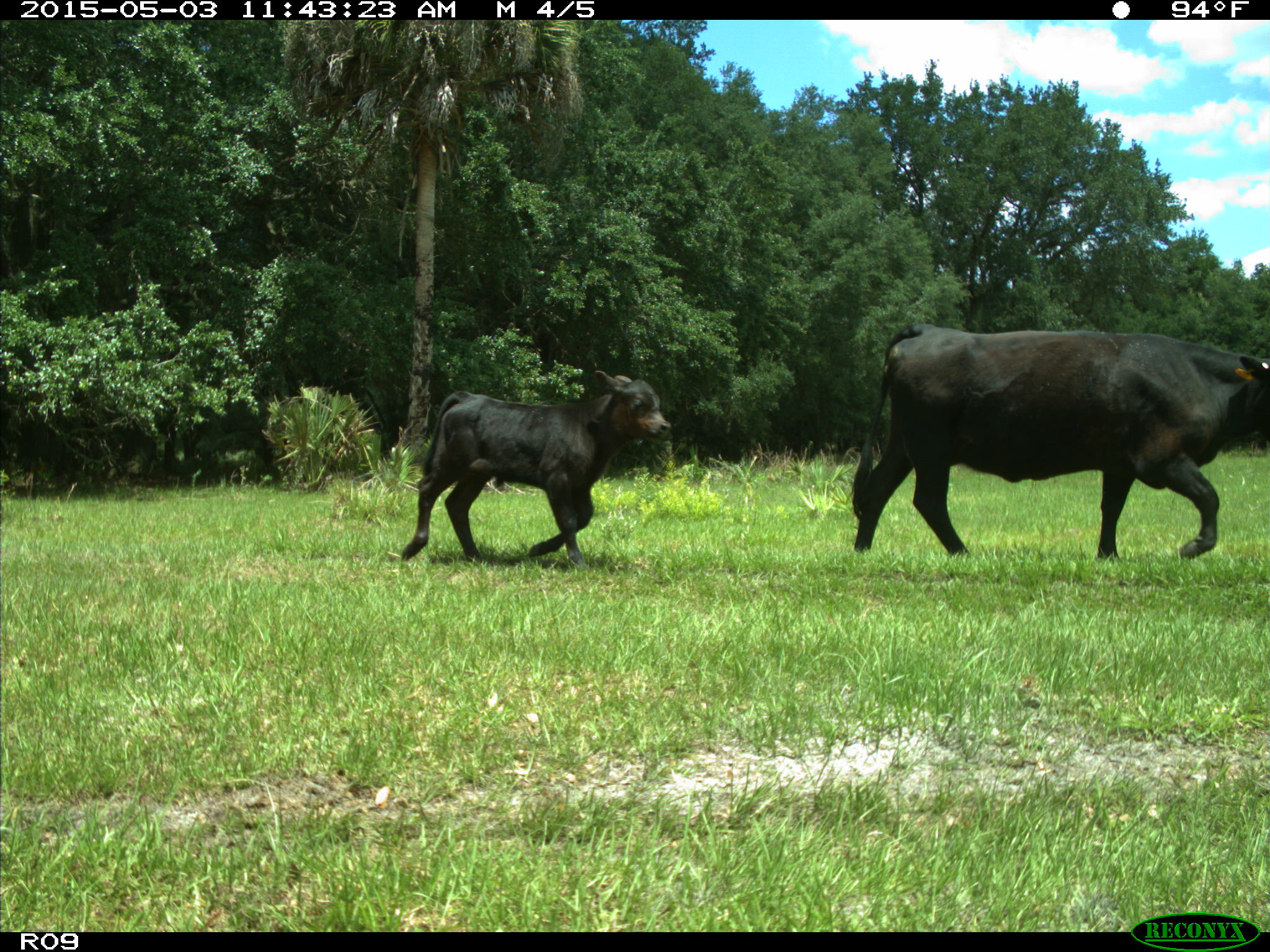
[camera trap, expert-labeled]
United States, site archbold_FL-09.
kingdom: Animalia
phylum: Chordata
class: Mammalia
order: Artiodactyla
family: Bovidae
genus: Bos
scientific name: Bos taurus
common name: domestic cow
Bos taurus (domestic cow).